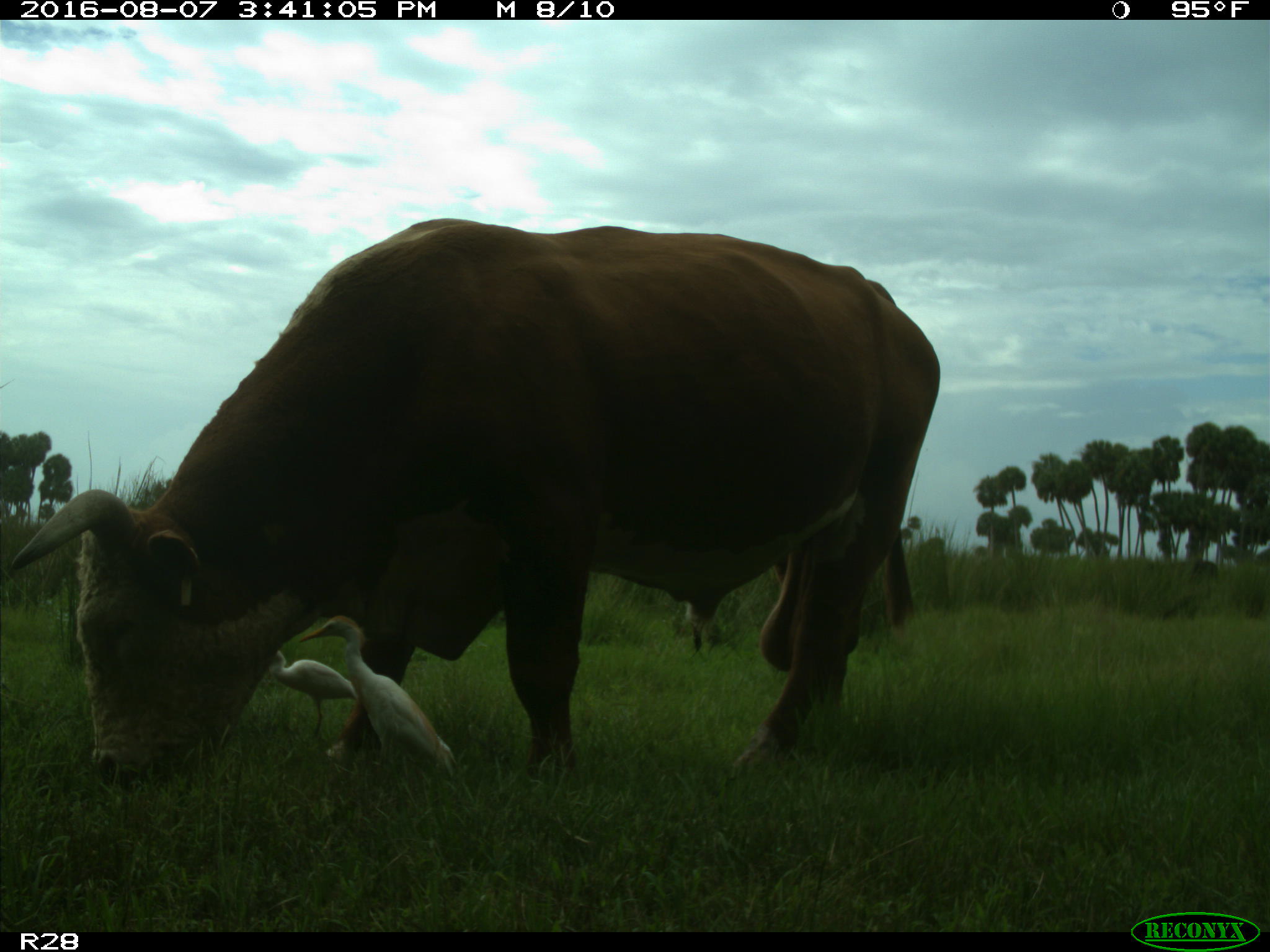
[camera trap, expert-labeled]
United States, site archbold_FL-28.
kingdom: Animalia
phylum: Chordata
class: Mammalia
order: Artiodactyla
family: Bovidae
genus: Bos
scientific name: Bos taurus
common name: domestic cow